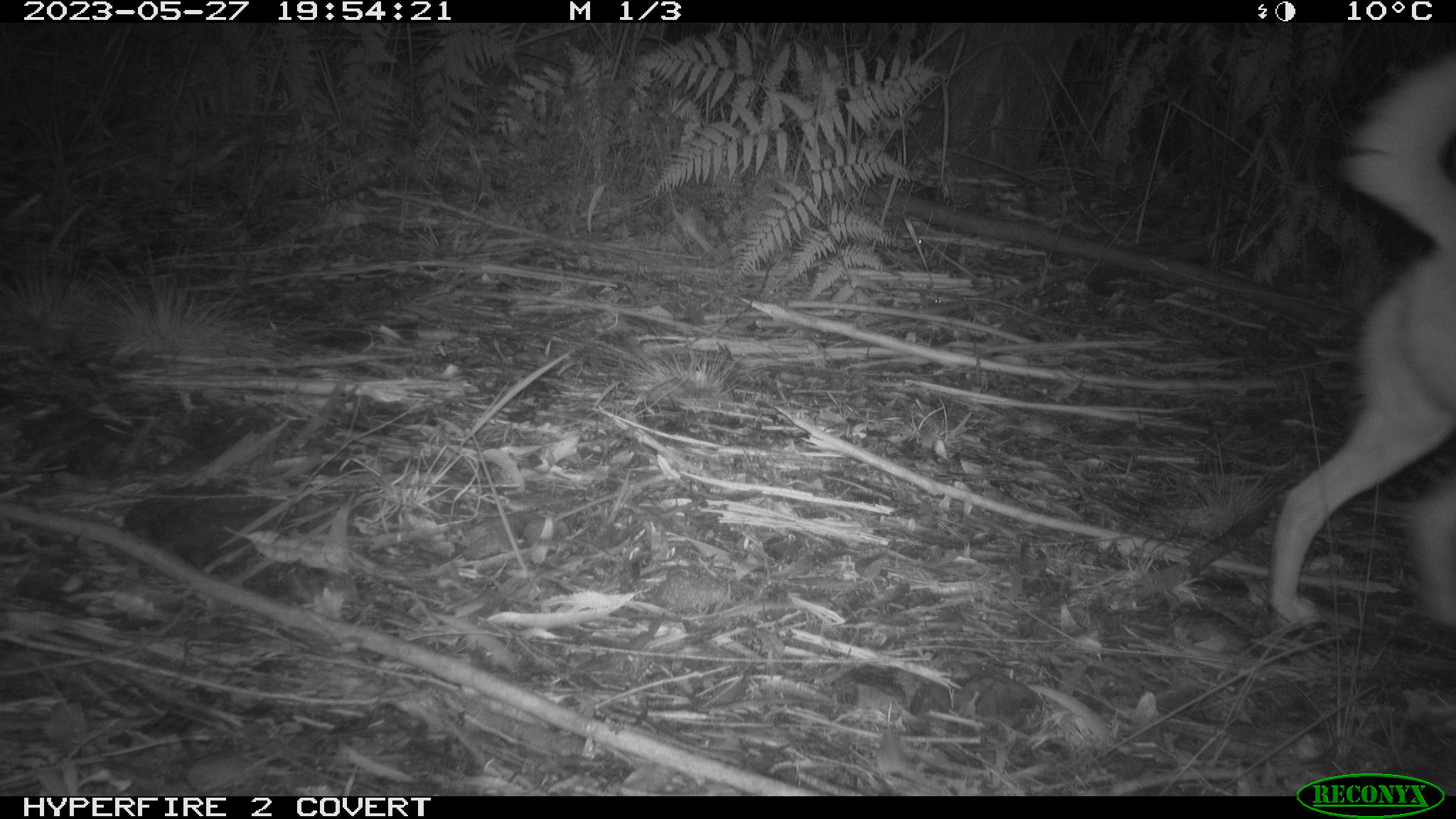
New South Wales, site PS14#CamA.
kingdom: Animalia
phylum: Chordata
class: Mammalia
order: Carnivora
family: Canidae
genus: Canis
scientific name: Canis familiaris dingo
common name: dingo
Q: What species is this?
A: Dingo (Canis familiaris dingo).